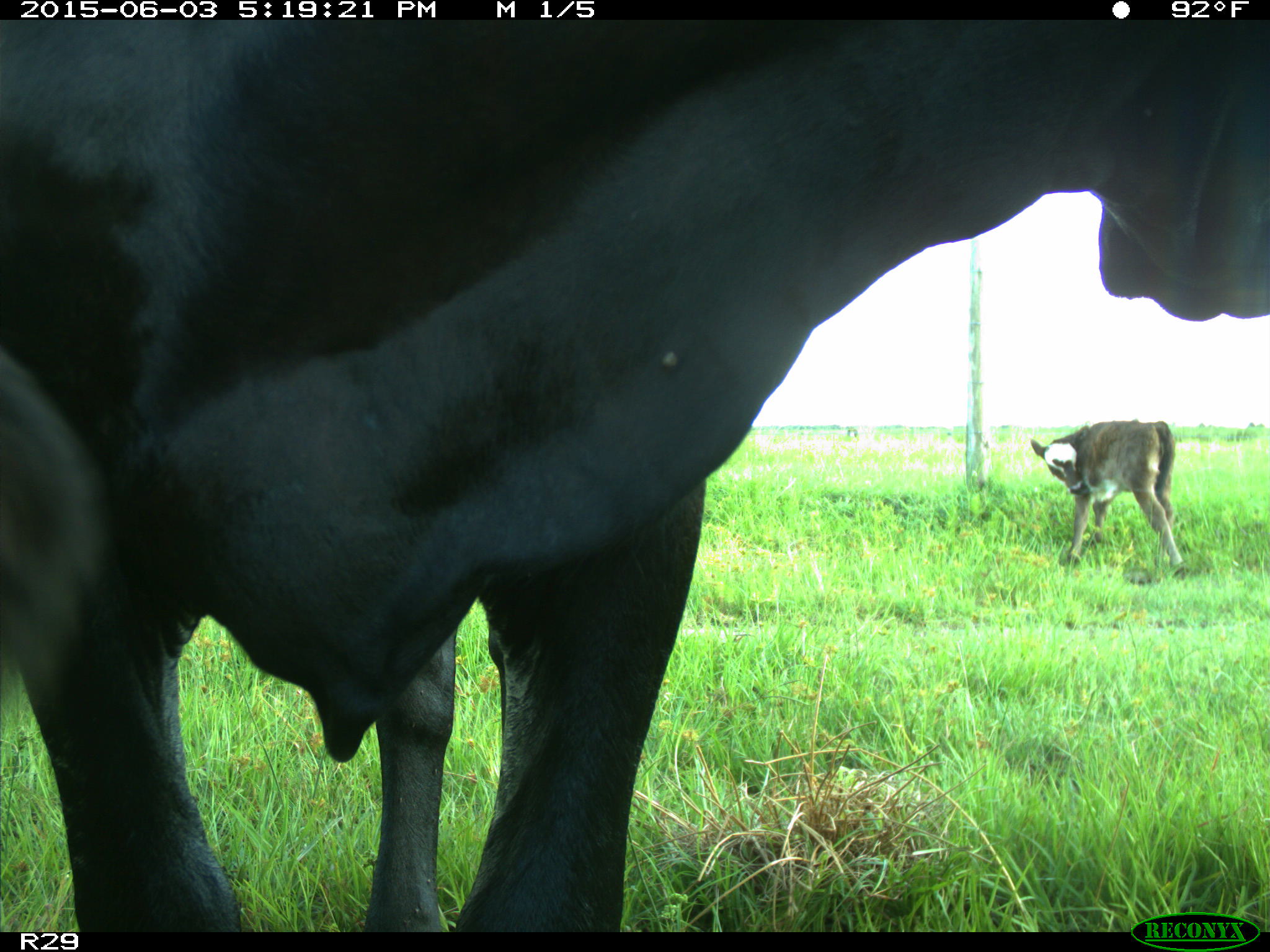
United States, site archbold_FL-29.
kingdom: Animalia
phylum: Chordata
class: Mammalia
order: Artiodactyla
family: Bovidae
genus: Bos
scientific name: Bos taurus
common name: domestic cow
Bos taurus (domestic cow).